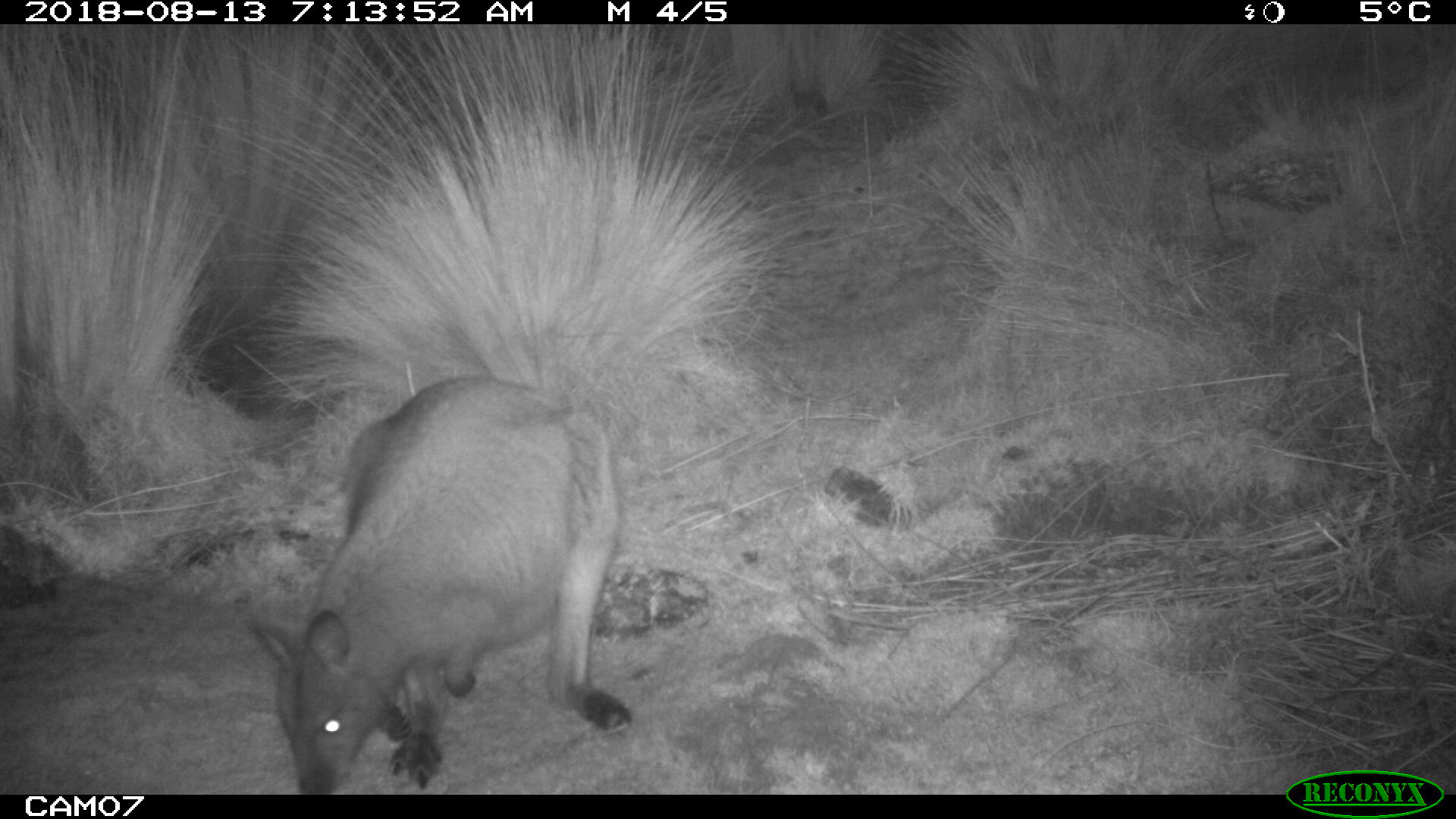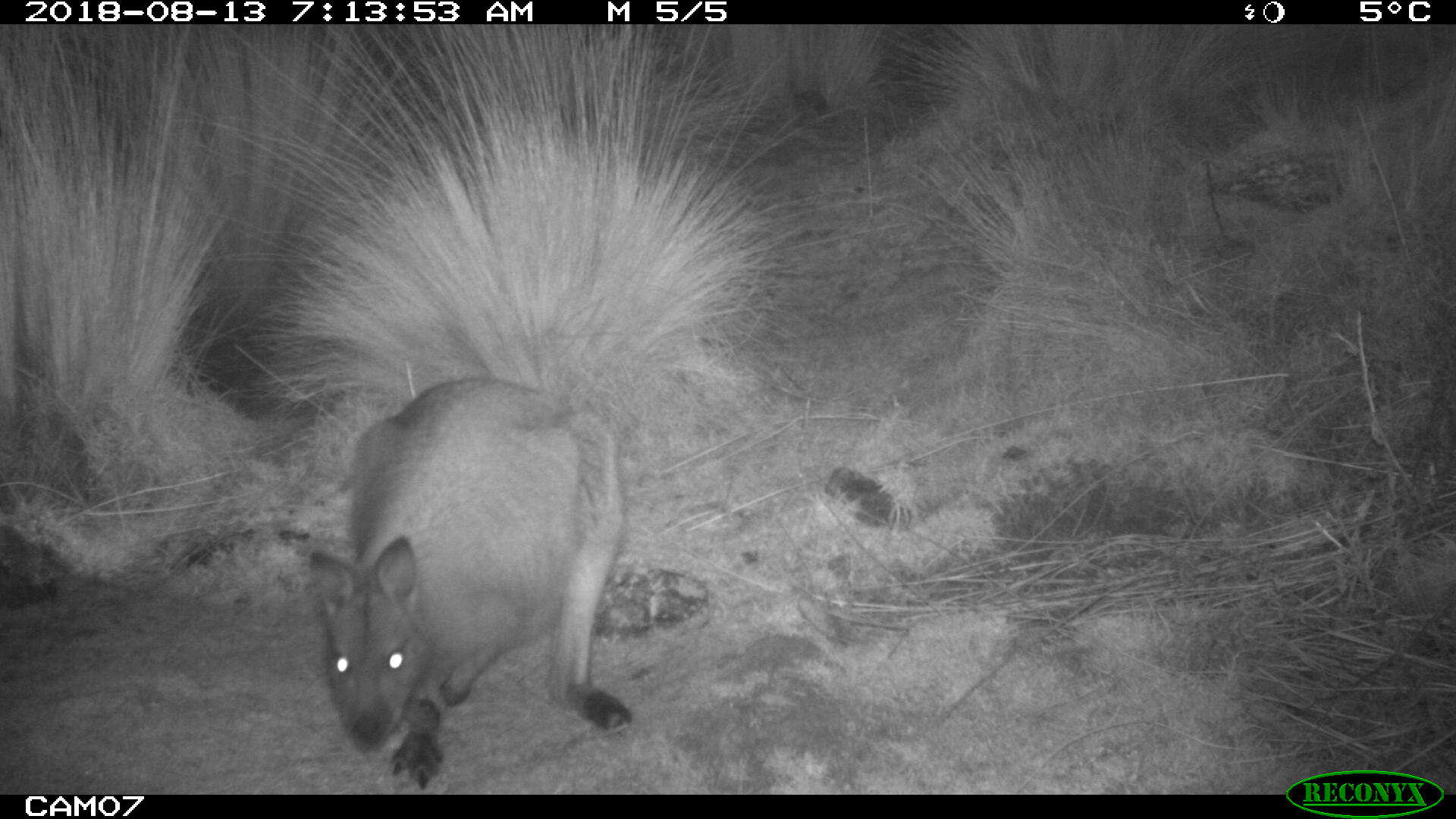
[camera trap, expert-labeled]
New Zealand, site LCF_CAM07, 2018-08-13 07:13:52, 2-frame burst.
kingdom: Animalia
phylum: Chordata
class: Mammalia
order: Diprotodontia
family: Macropodidae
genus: Notamacropus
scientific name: Notamacropus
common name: wallaby